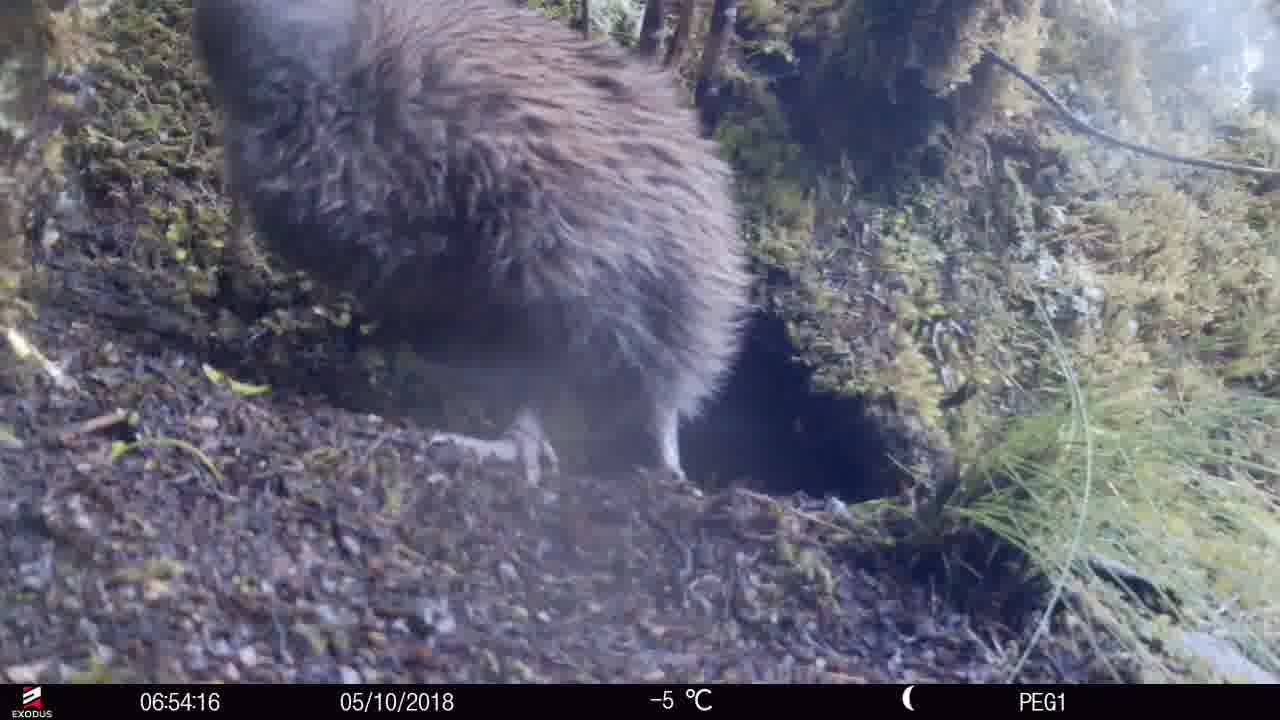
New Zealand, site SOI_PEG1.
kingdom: Animalia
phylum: Chordata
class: Aves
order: Apterygiformes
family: Apterygidae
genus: Apteryx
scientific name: Apteryx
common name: kiwi